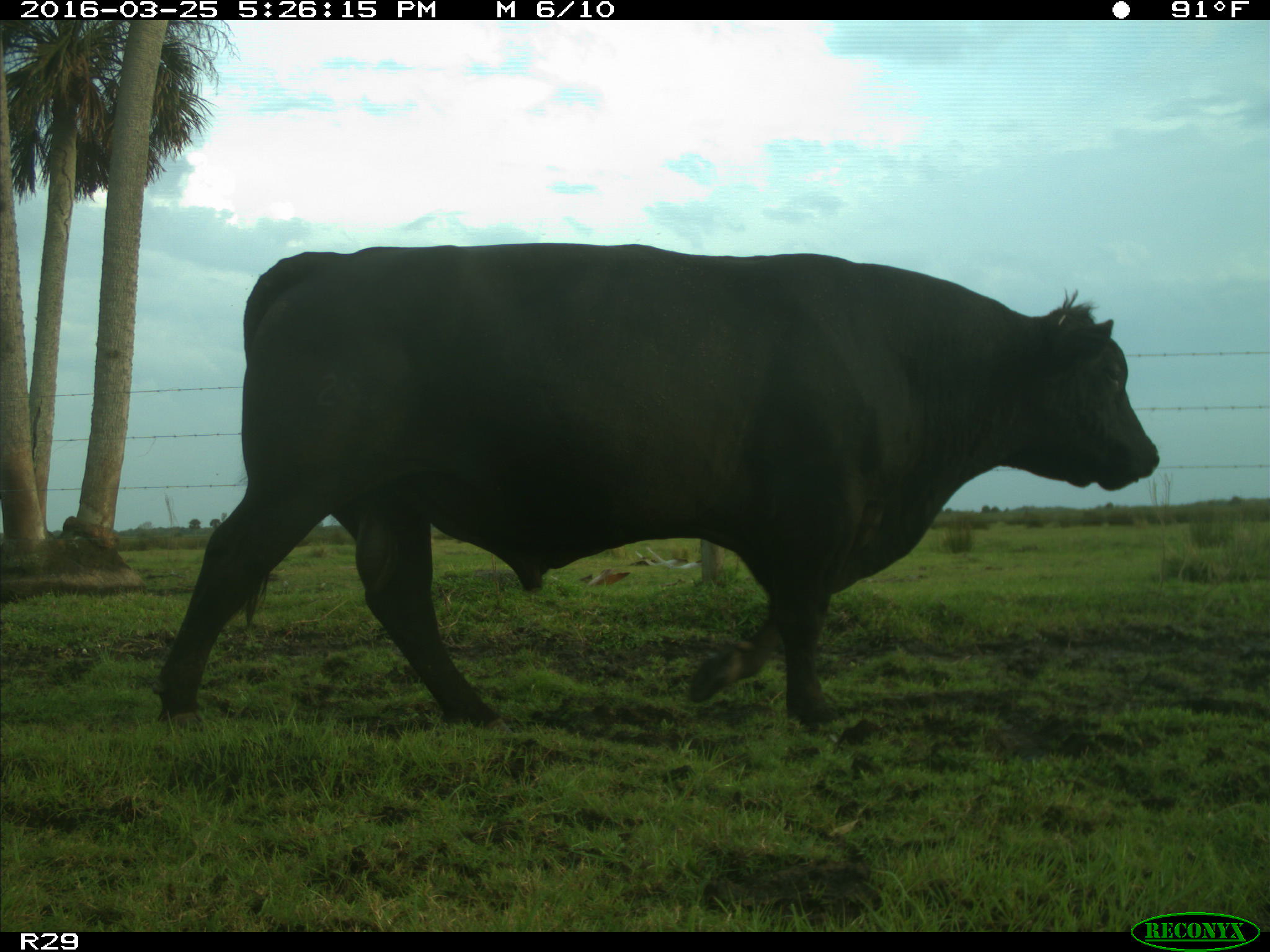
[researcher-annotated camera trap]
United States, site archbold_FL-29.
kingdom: Animalia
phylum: Chordata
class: Mammalia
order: Artiodactyla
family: Bovidae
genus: Bos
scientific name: Bos taurus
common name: domestic cow